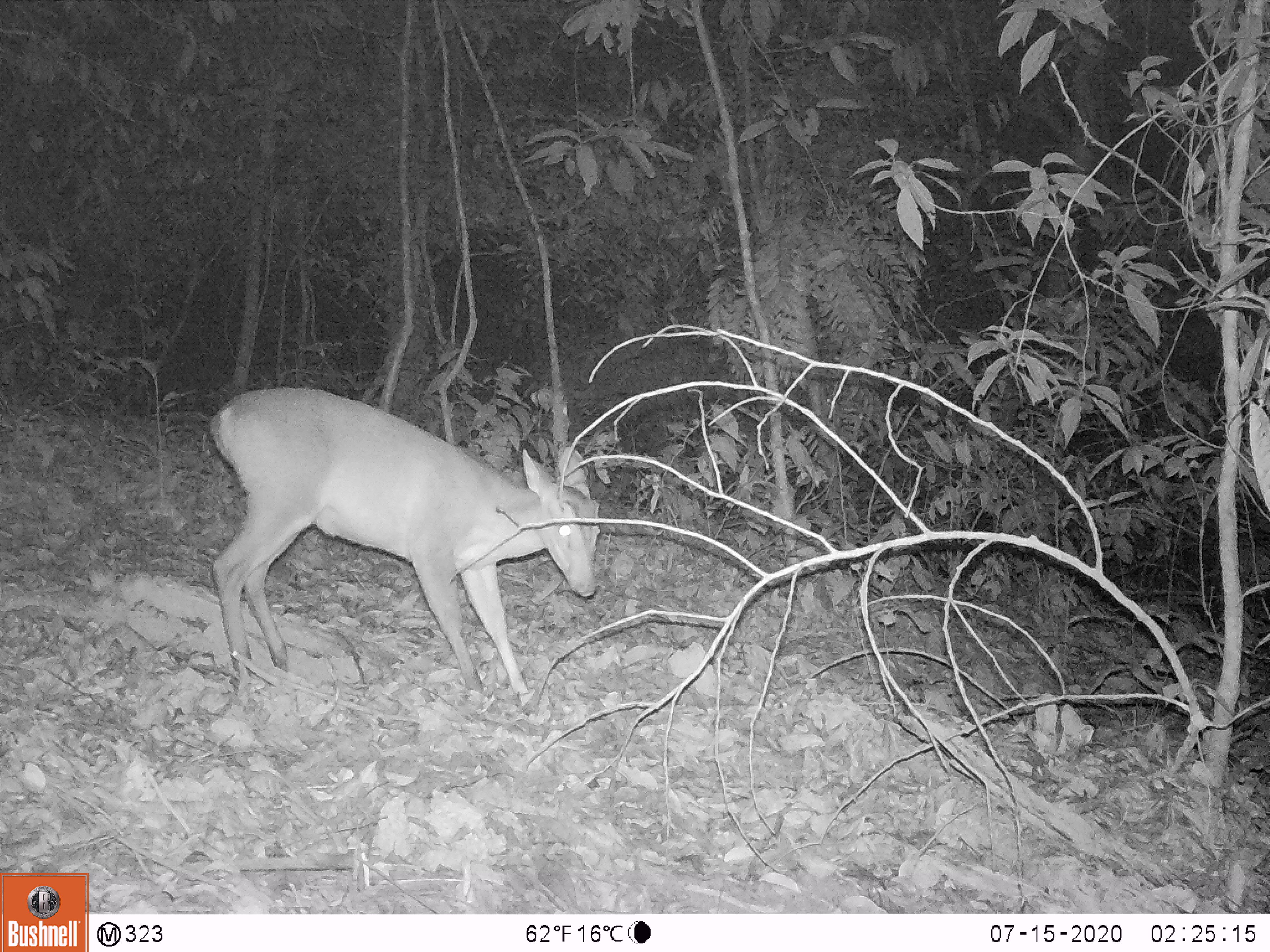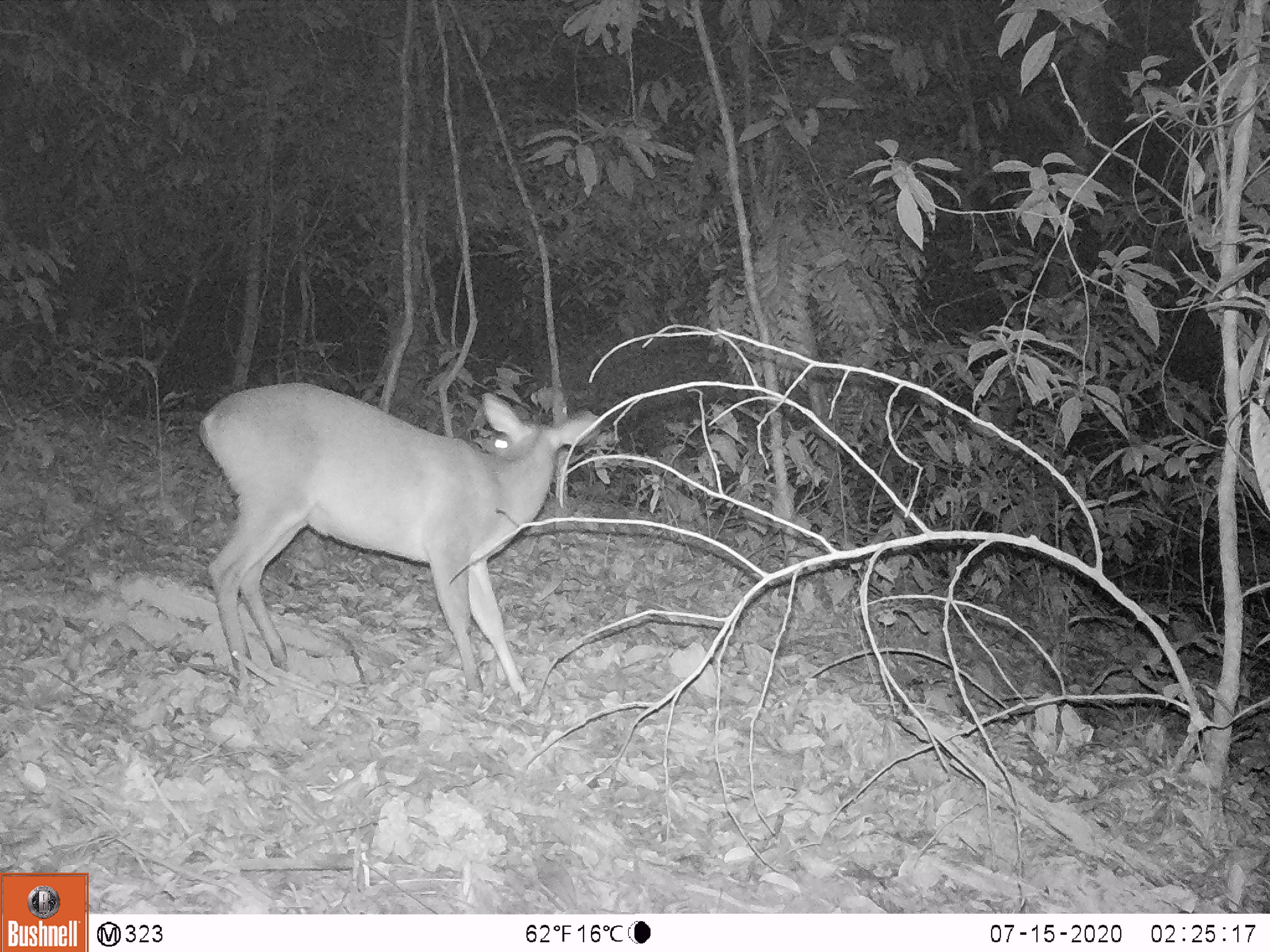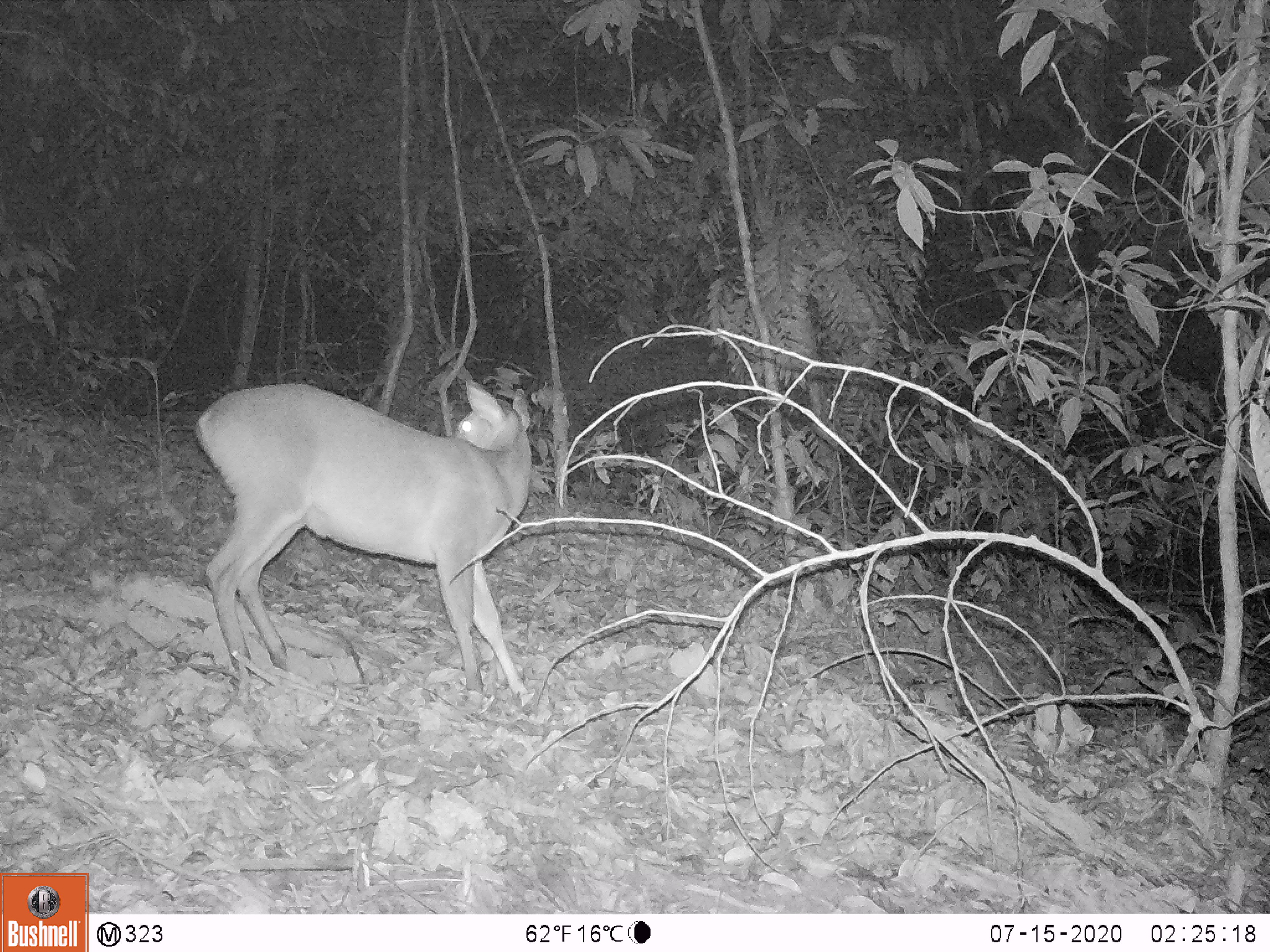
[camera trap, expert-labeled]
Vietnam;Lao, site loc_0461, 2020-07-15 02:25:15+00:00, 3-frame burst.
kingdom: Animalia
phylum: Chordata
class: Mammalia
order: Artiodactyla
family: Cervidae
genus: Muntiacus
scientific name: Muntiacus vuquangensis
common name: large-antlered muntjac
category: large antlered muntjac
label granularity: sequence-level